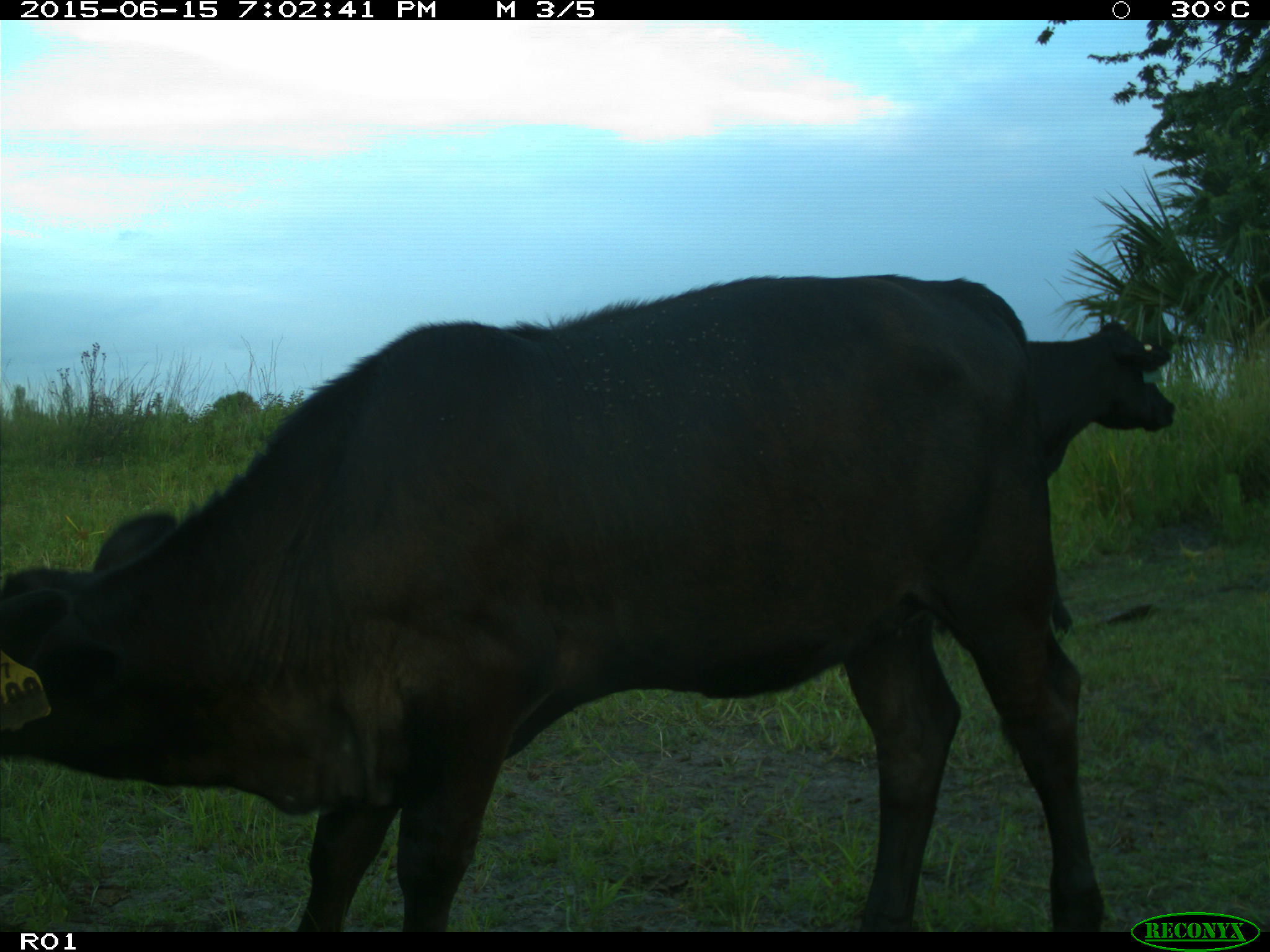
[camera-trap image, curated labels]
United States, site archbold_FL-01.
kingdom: Animalia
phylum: Chordata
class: Mammalia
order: Artiodactyla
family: Bovidae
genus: Bos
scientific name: Bos taurus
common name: domestic cow